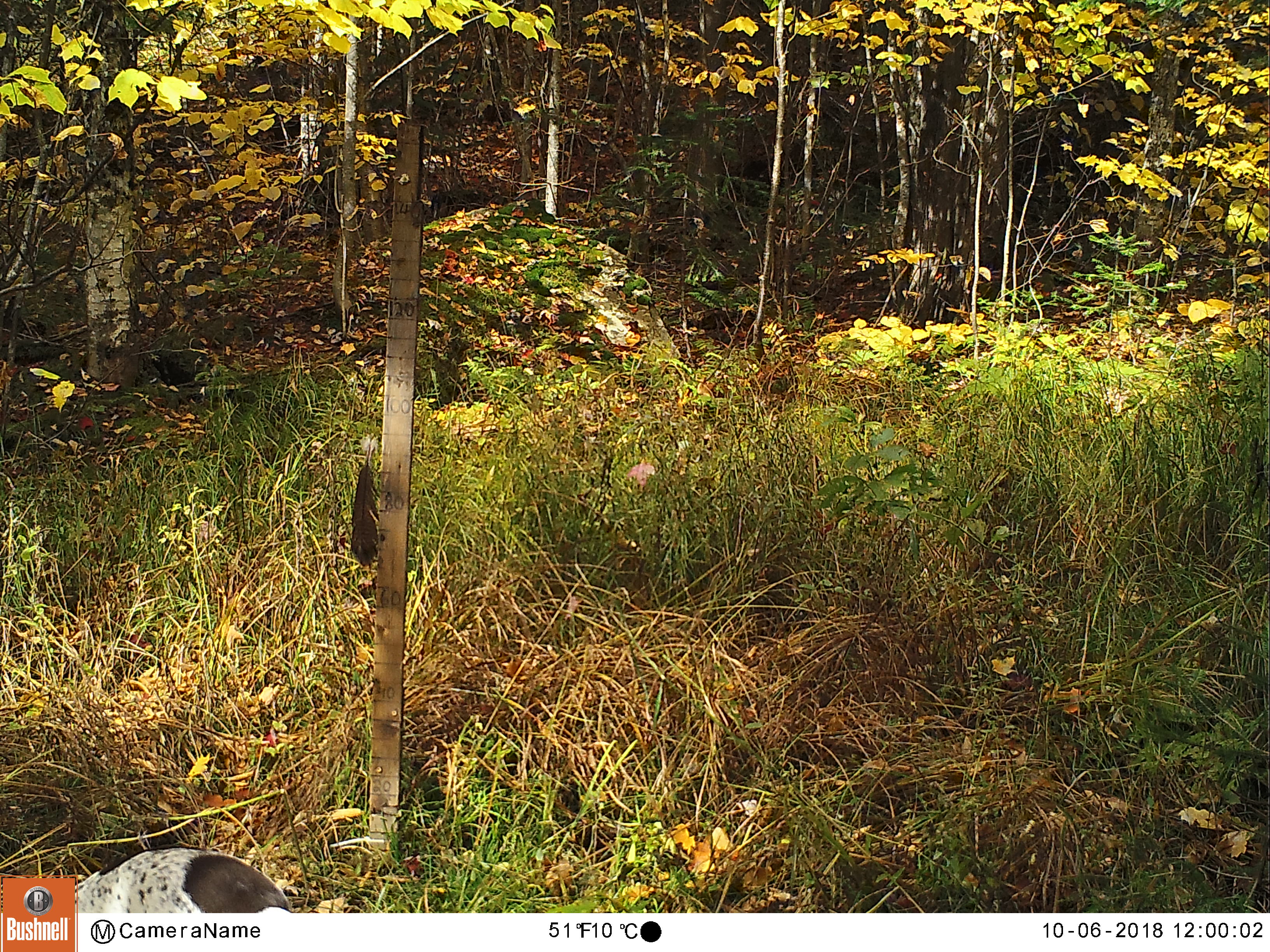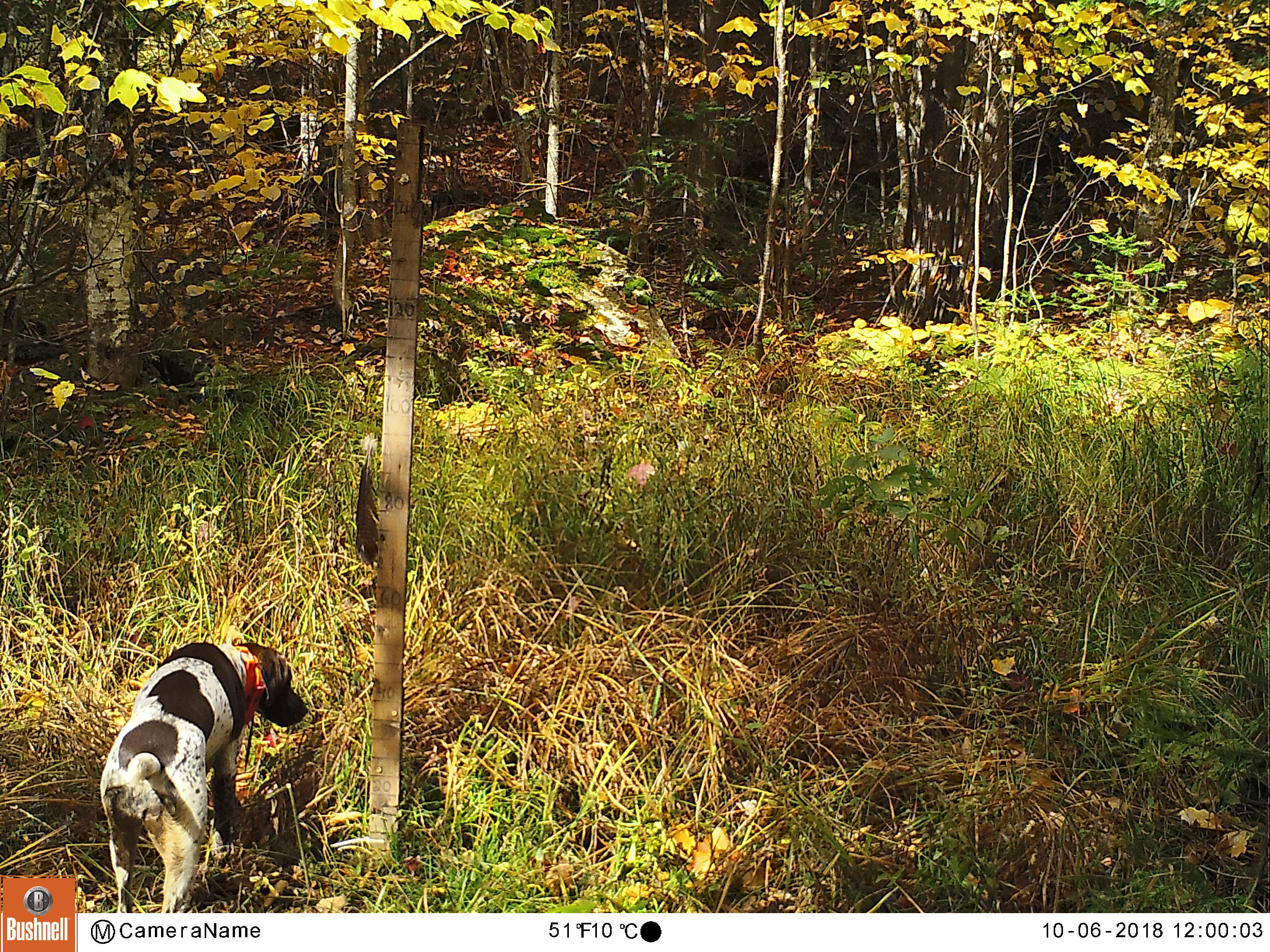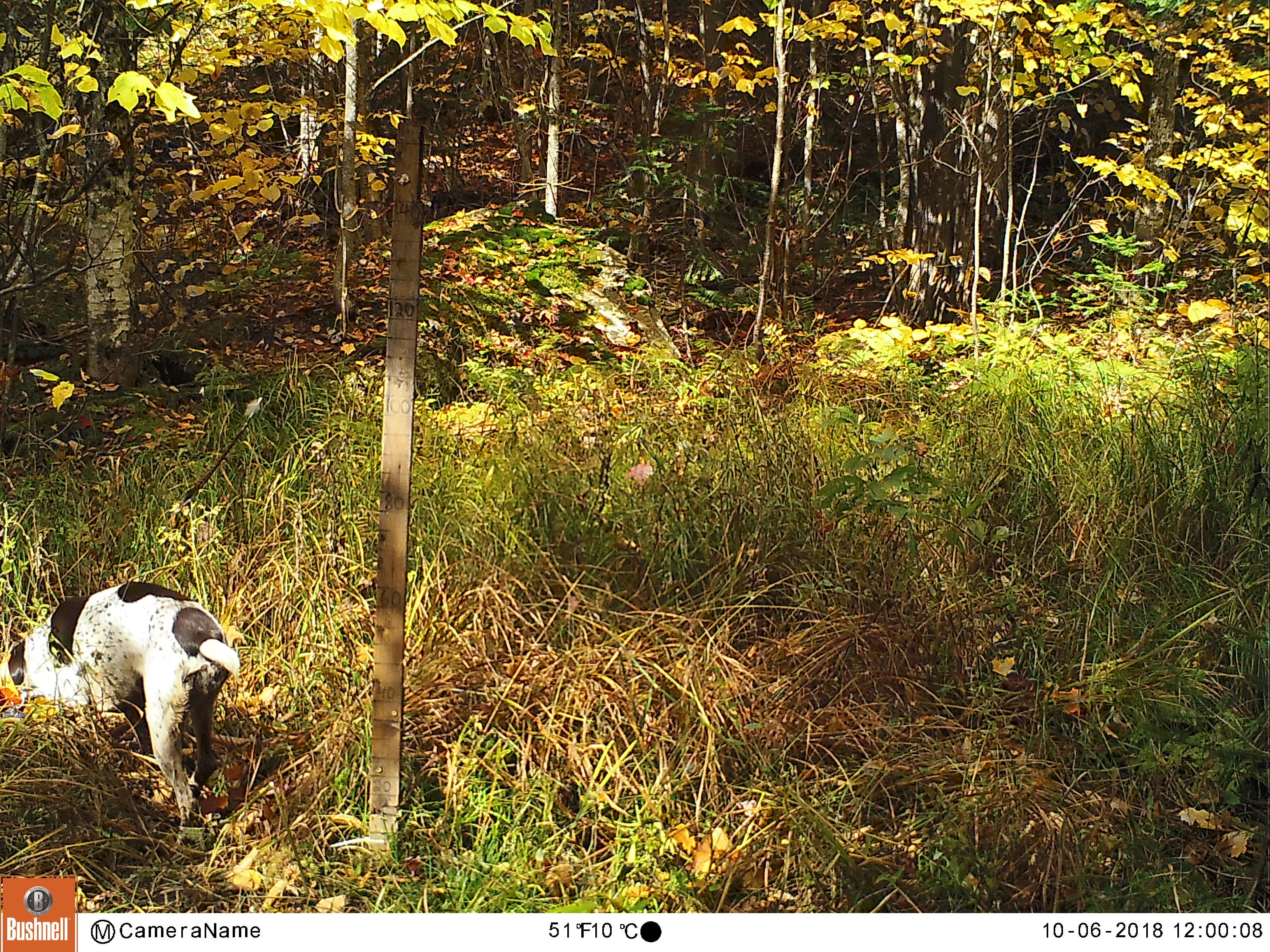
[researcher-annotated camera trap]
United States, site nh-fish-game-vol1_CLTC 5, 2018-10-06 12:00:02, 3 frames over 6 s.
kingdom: Animalia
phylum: Chordata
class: Mammalia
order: Carnivora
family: Canidae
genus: Canis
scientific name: Canis familiaris familiaris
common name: domestic dog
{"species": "domestic dog (Canis familiaris familiaris)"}